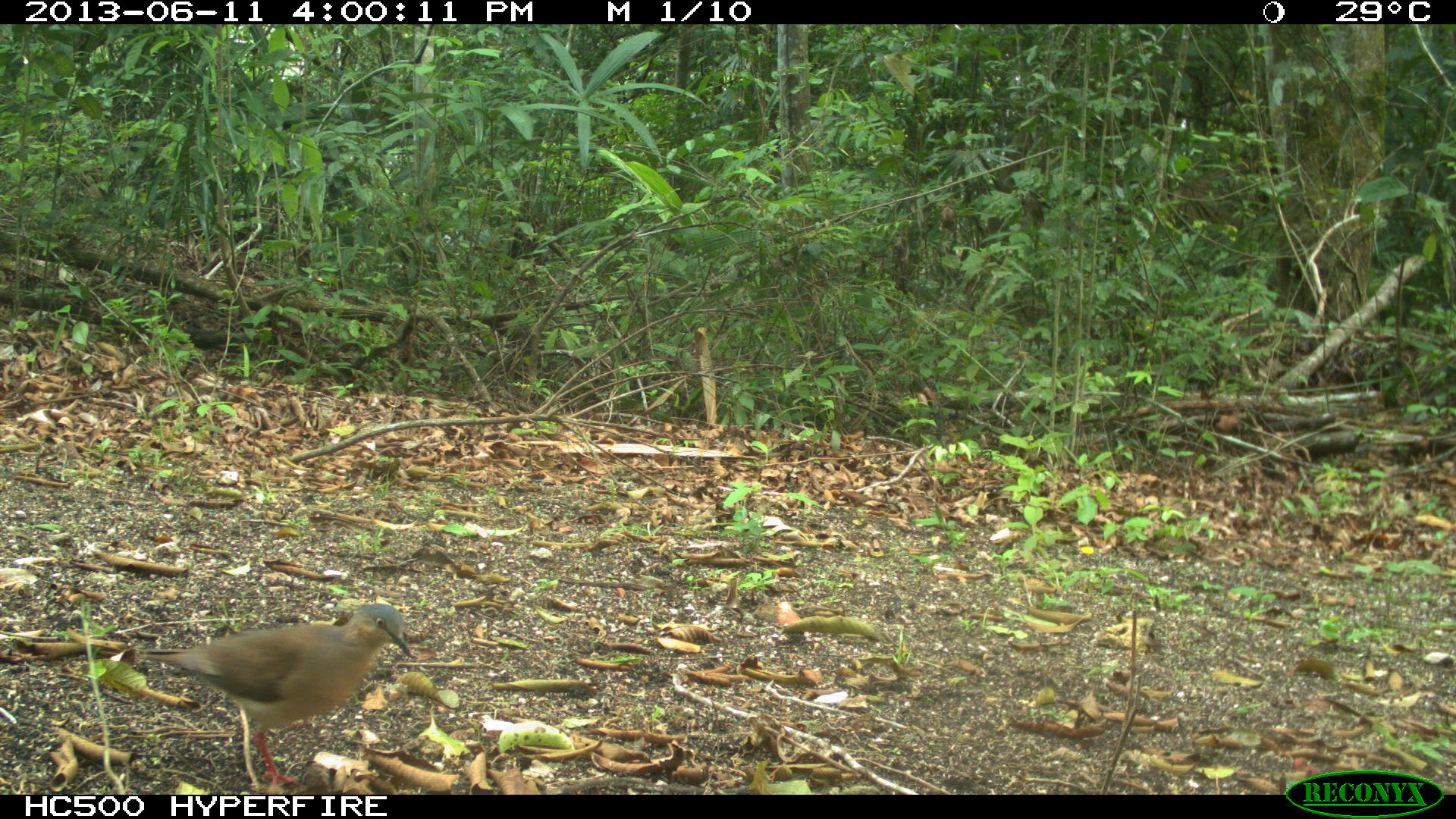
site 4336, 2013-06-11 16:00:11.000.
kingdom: Animalia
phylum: Chordata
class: Aves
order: Columbiformes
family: Columbidae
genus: Leptotila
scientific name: Leptotila plumbeiceps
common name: gray-headed dove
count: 1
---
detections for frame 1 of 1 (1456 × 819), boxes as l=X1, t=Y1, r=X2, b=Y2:
leptotila plumbeiceps: l=138, t=598, r=411, b=791